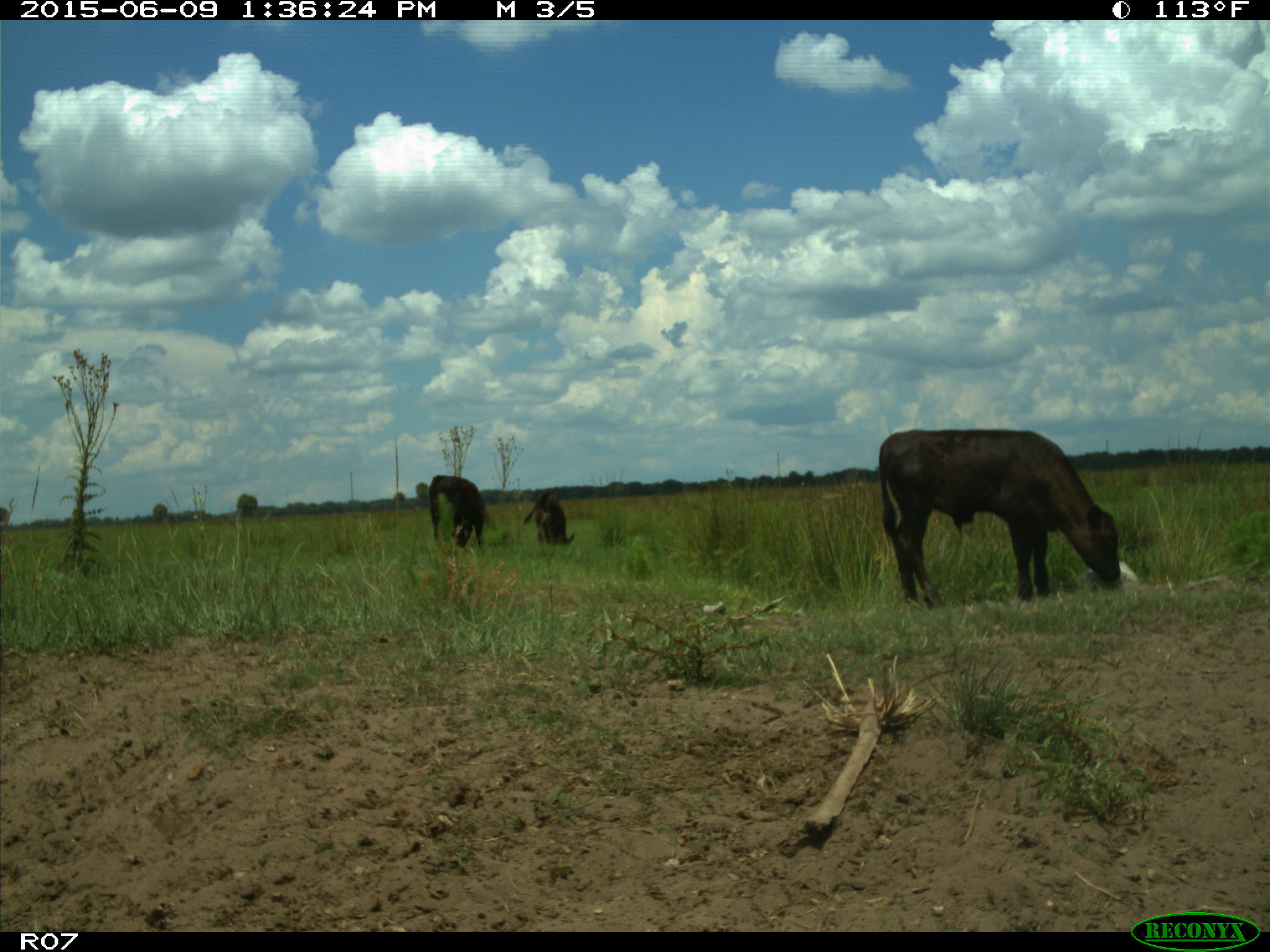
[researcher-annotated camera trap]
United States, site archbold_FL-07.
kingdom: Animalia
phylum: Chordata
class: Mammalia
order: Artiodactyla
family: Bovidae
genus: Bos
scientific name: Bos taurus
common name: domestic cow